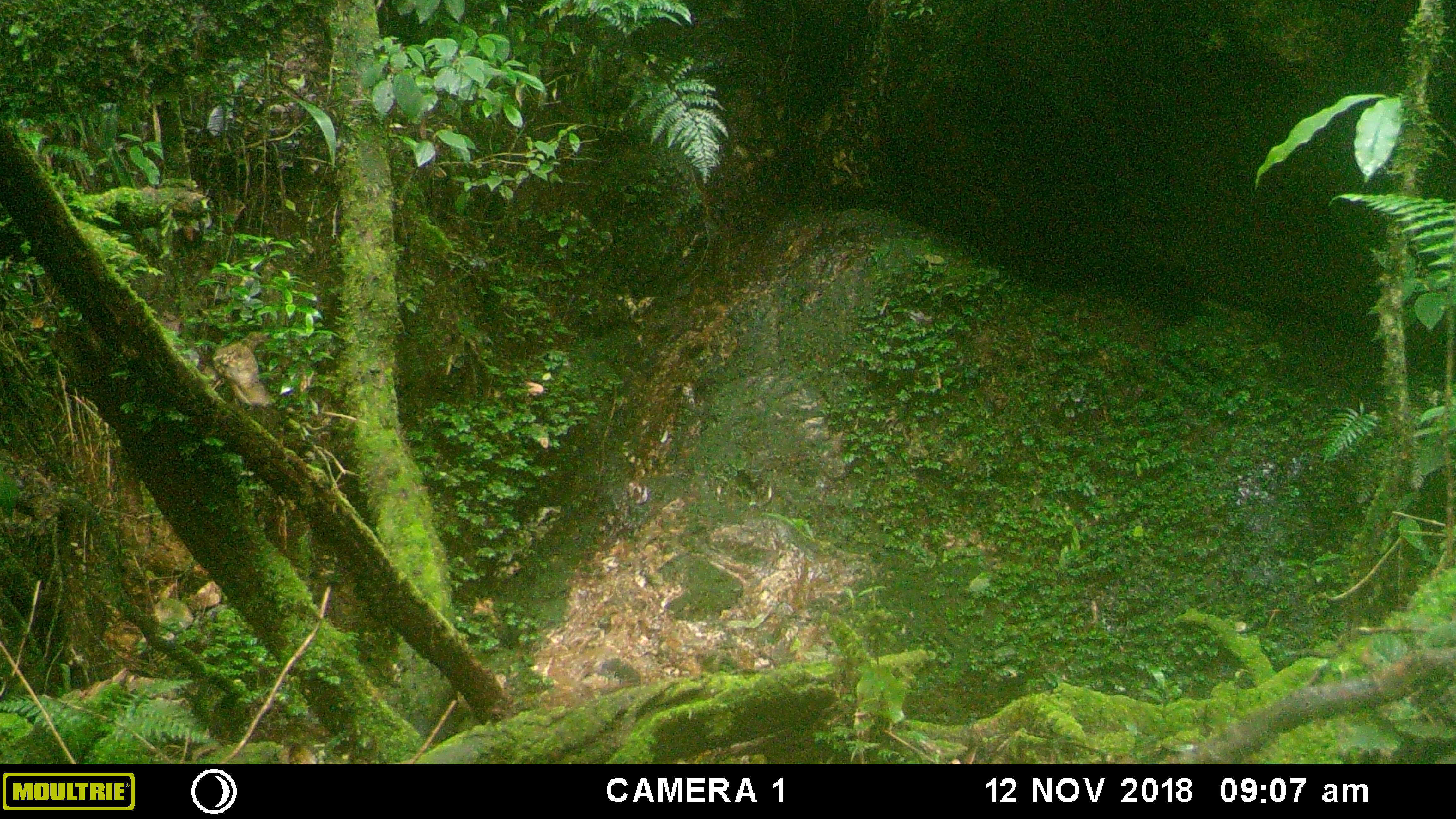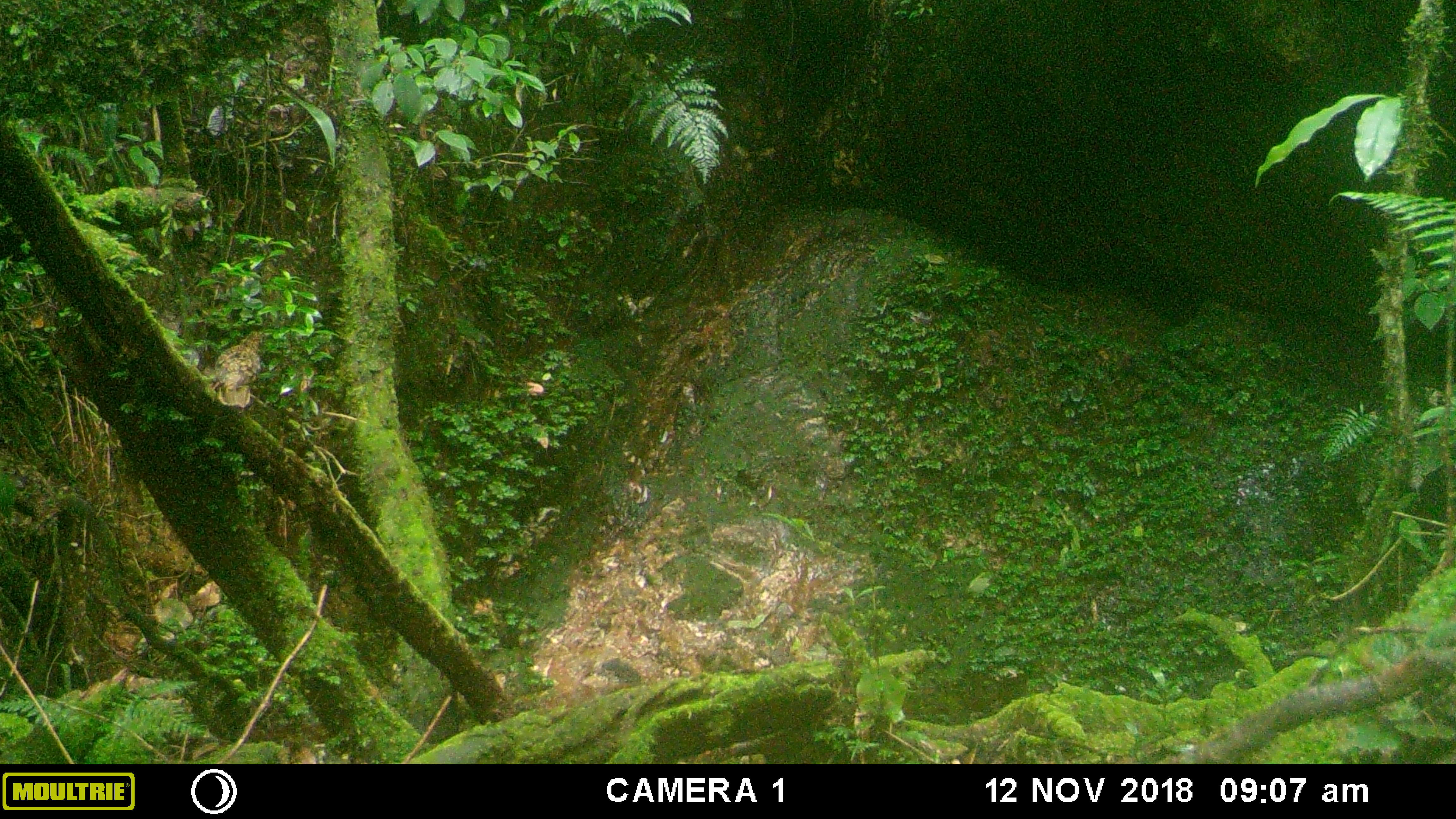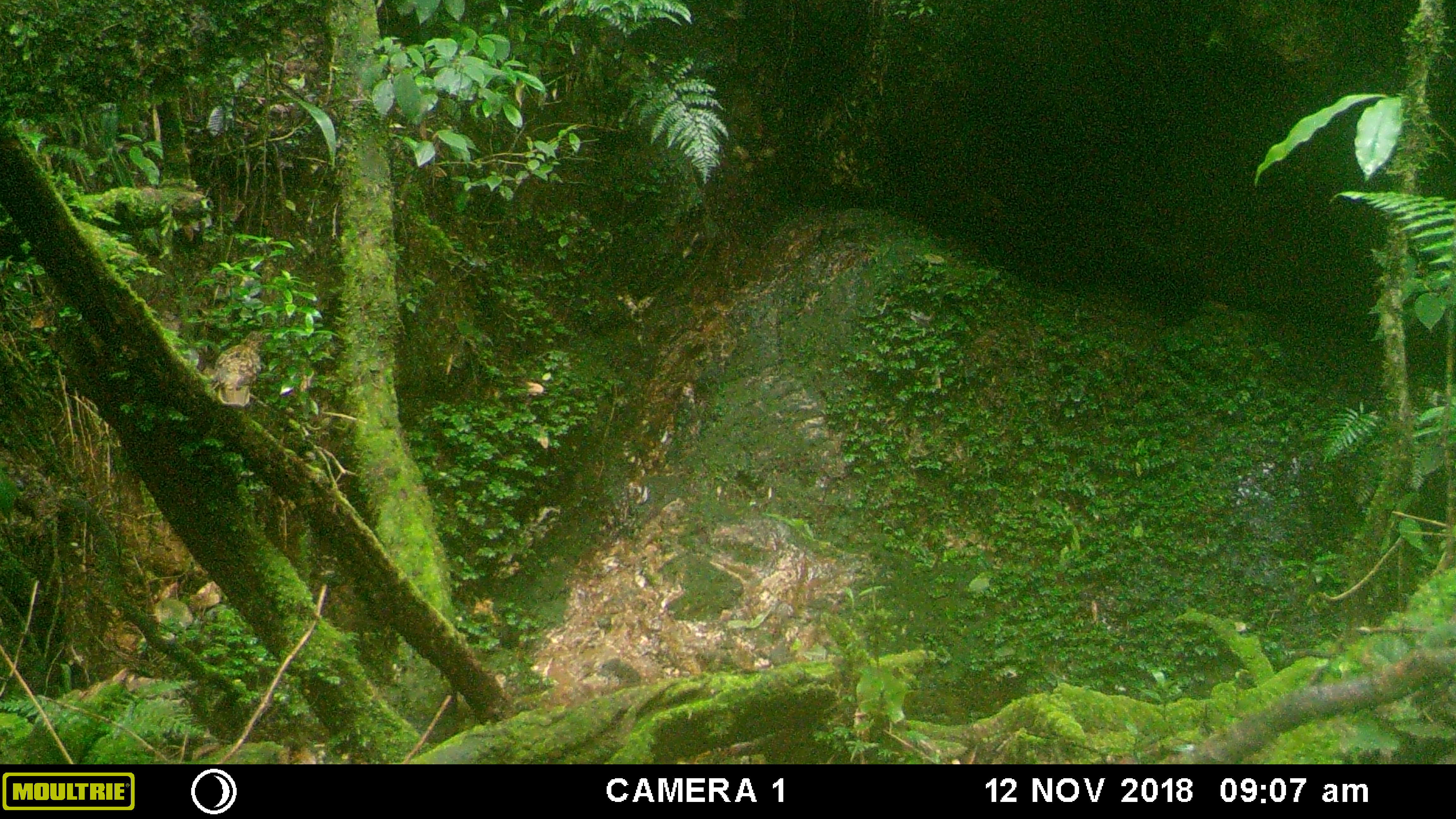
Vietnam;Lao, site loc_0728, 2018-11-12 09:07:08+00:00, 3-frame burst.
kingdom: Animalia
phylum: Chordata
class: Aves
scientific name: Aves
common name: bird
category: unidentified bird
Unidentified bird (bird) (Aves). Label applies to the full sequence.